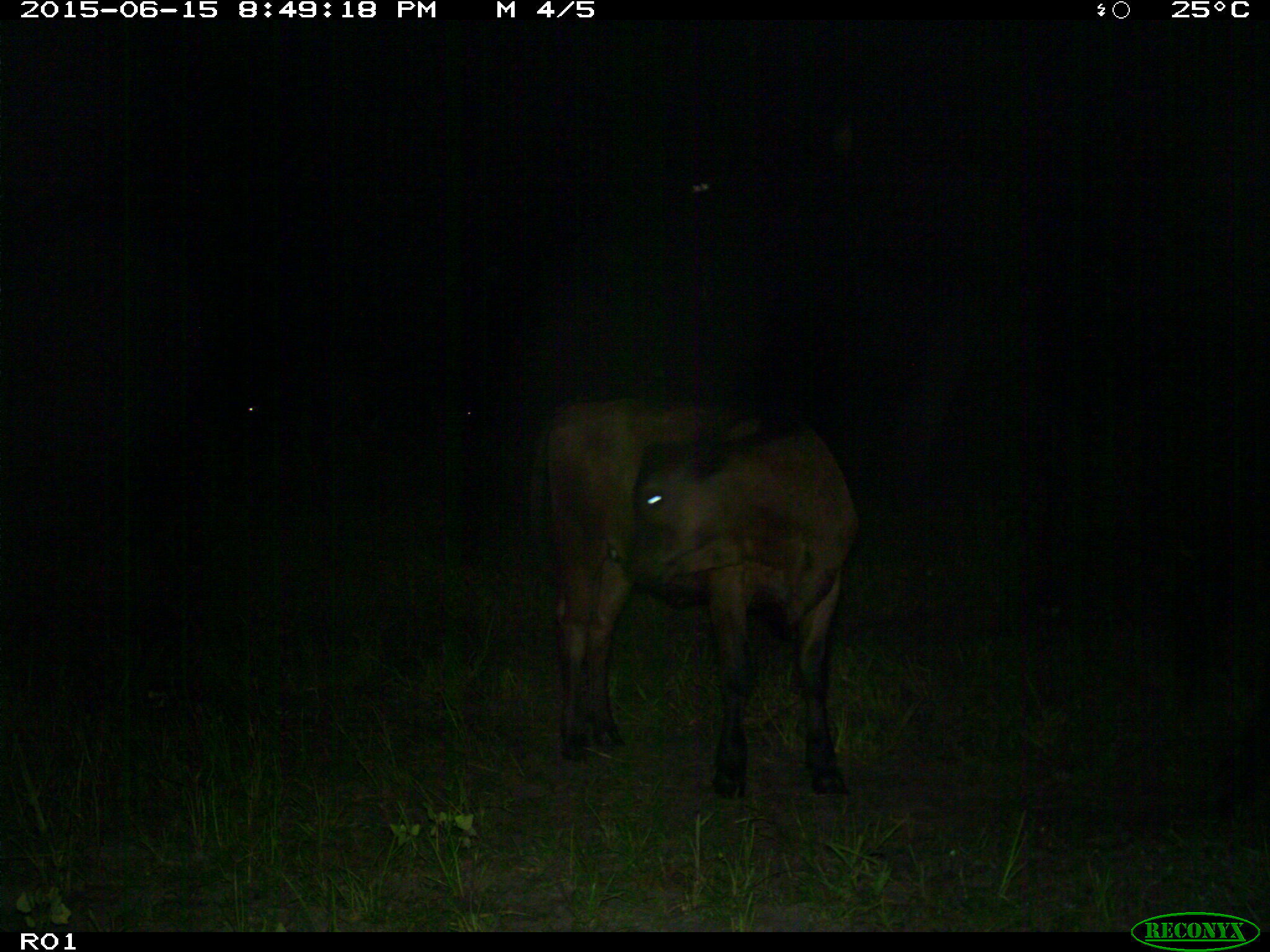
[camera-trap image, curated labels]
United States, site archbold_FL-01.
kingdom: Animalia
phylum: Chordata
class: Mammalia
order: Artiodactyla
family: Bovidae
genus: Bos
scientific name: Bos taurus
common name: domestic cow